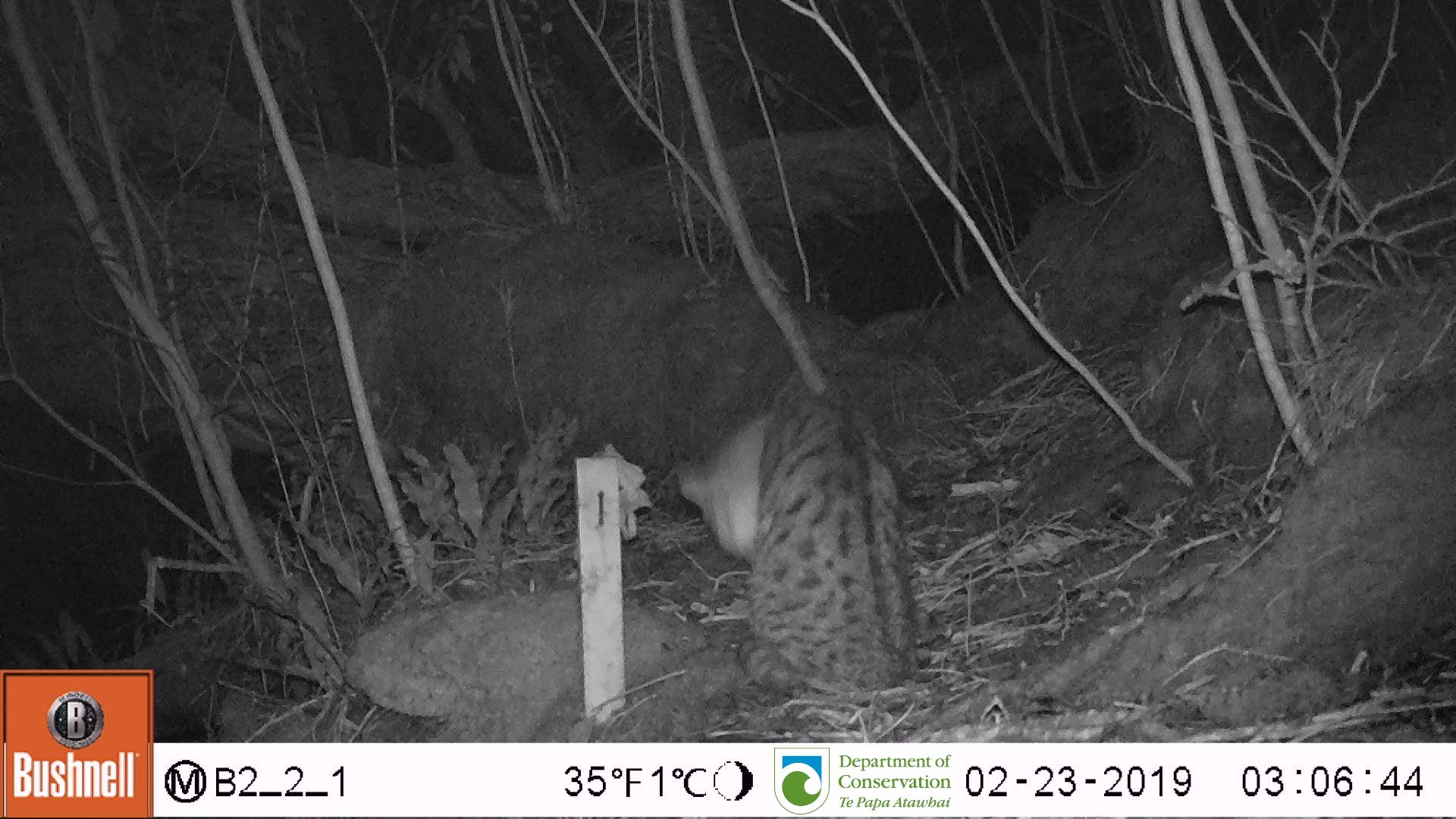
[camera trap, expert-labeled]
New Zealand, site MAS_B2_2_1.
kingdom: Animalia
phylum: Chordata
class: Mammalia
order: Carnivora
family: Felidae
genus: Felis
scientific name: Felis catus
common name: domestic cat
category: cat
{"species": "cat (domestic cat) (Felis catus)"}